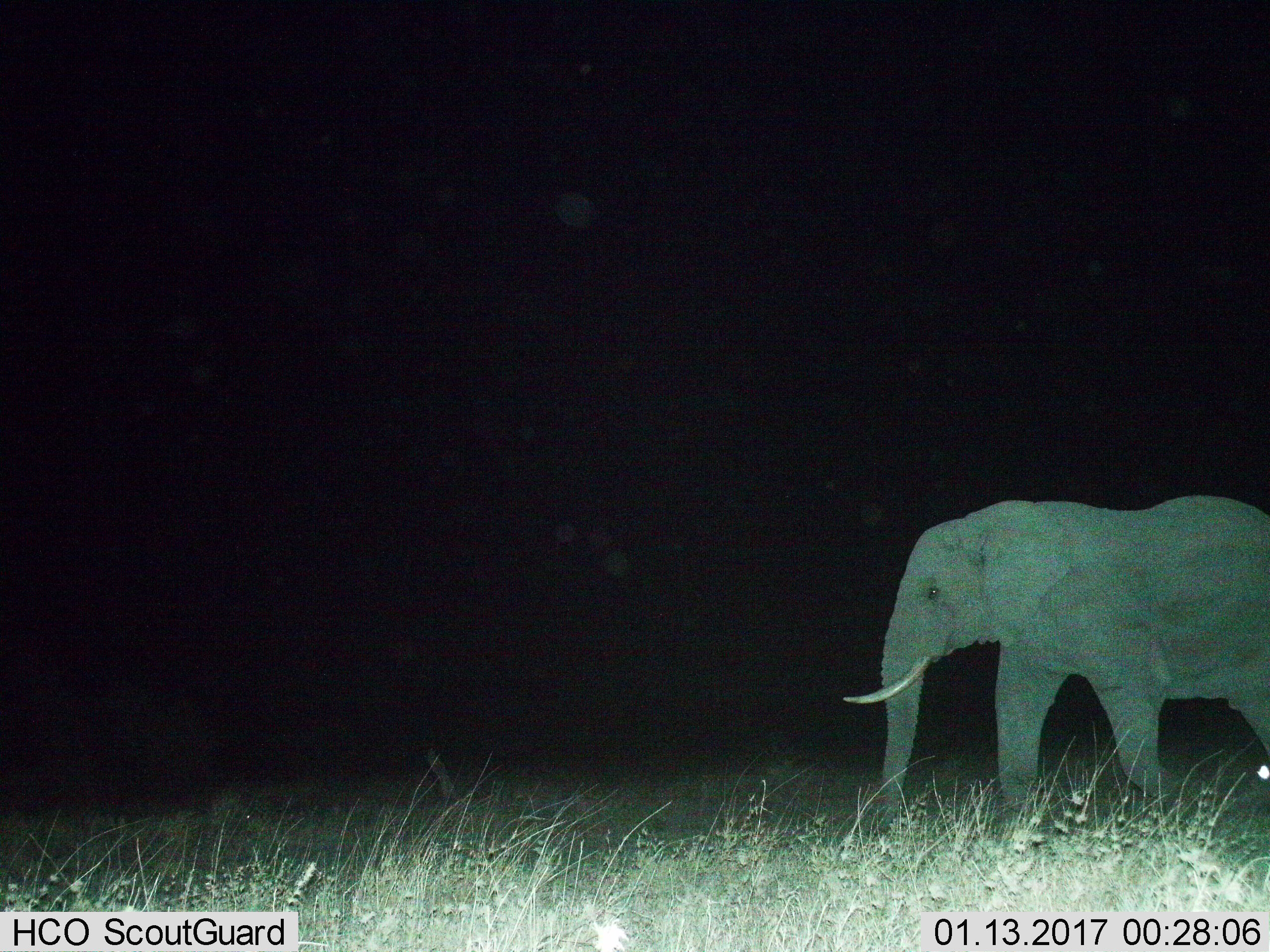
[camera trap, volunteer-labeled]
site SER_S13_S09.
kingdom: Animalia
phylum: Chordata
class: Mammalia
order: Proboscidea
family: Elephantidae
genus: Loxodonta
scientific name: Loxodonta africana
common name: african bush elephant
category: elephant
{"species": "elephant (african bush elephant) (Loxodonta africana)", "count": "1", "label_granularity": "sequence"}